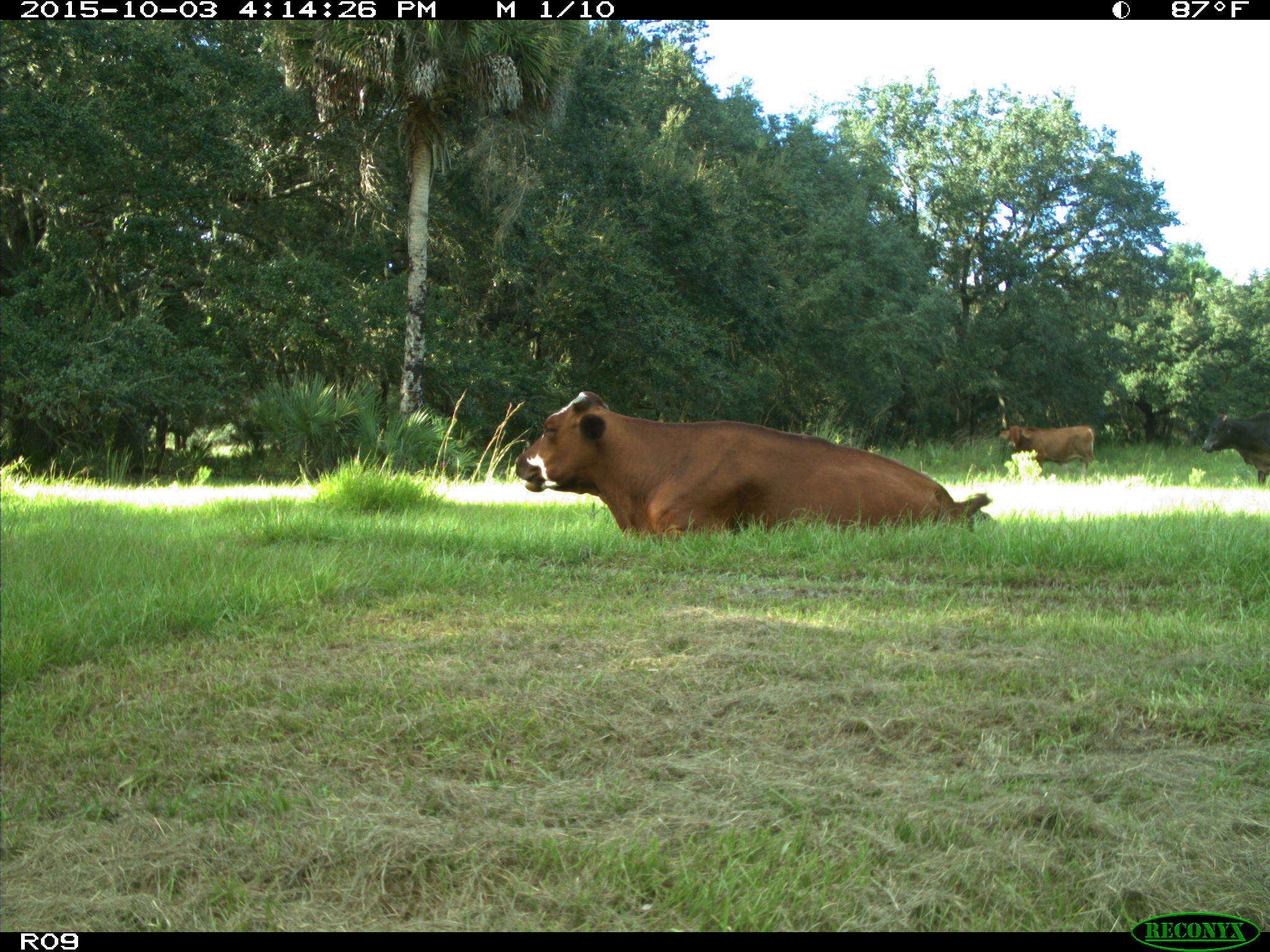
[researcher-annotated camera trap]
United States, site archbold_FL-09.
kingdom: Animalia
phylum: Chordata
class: Mammalia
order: Artiodactyla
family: Bovidae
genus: Bos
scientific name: Bos taurus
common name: domestic cow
Bos taurus (domestic cow).